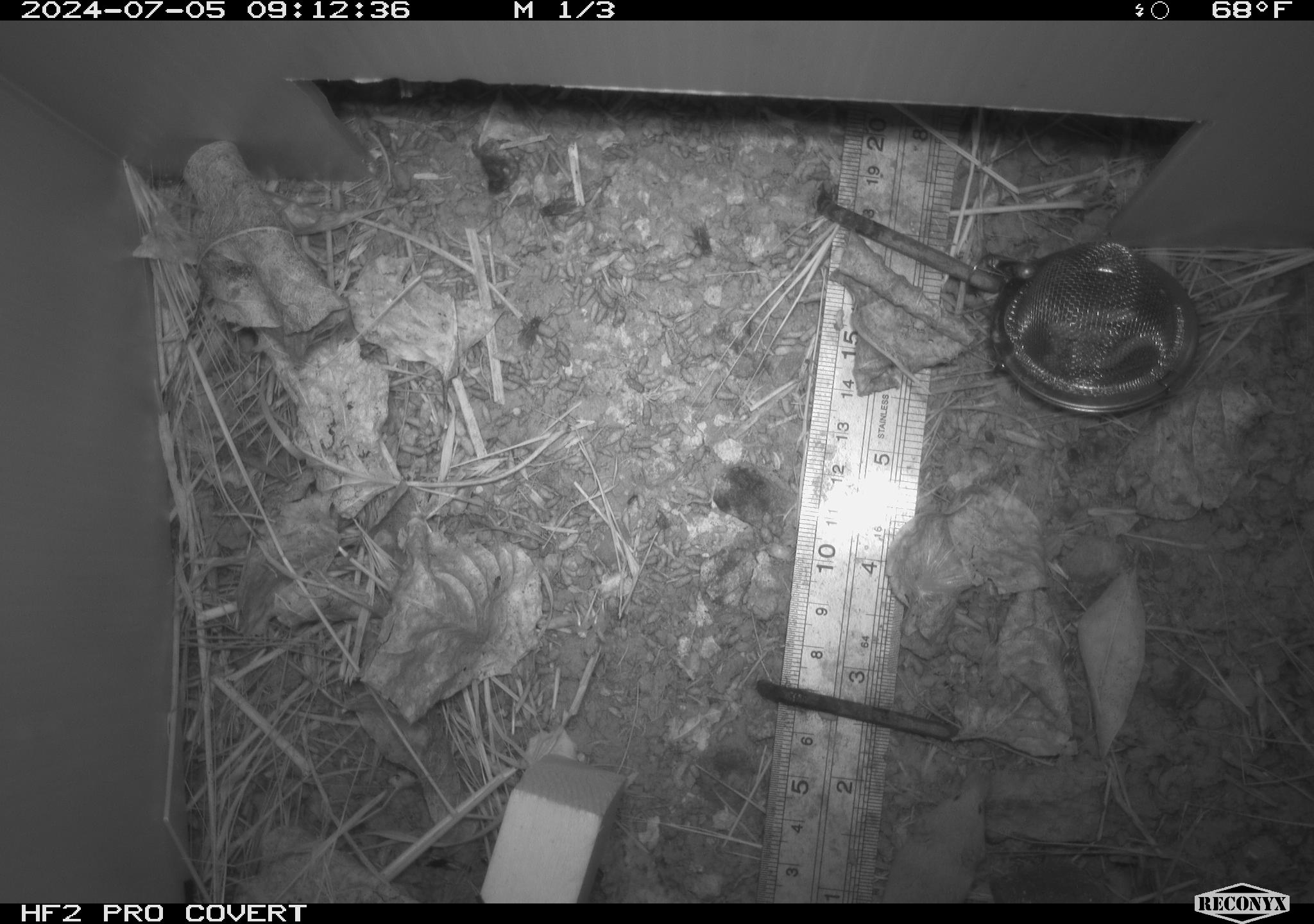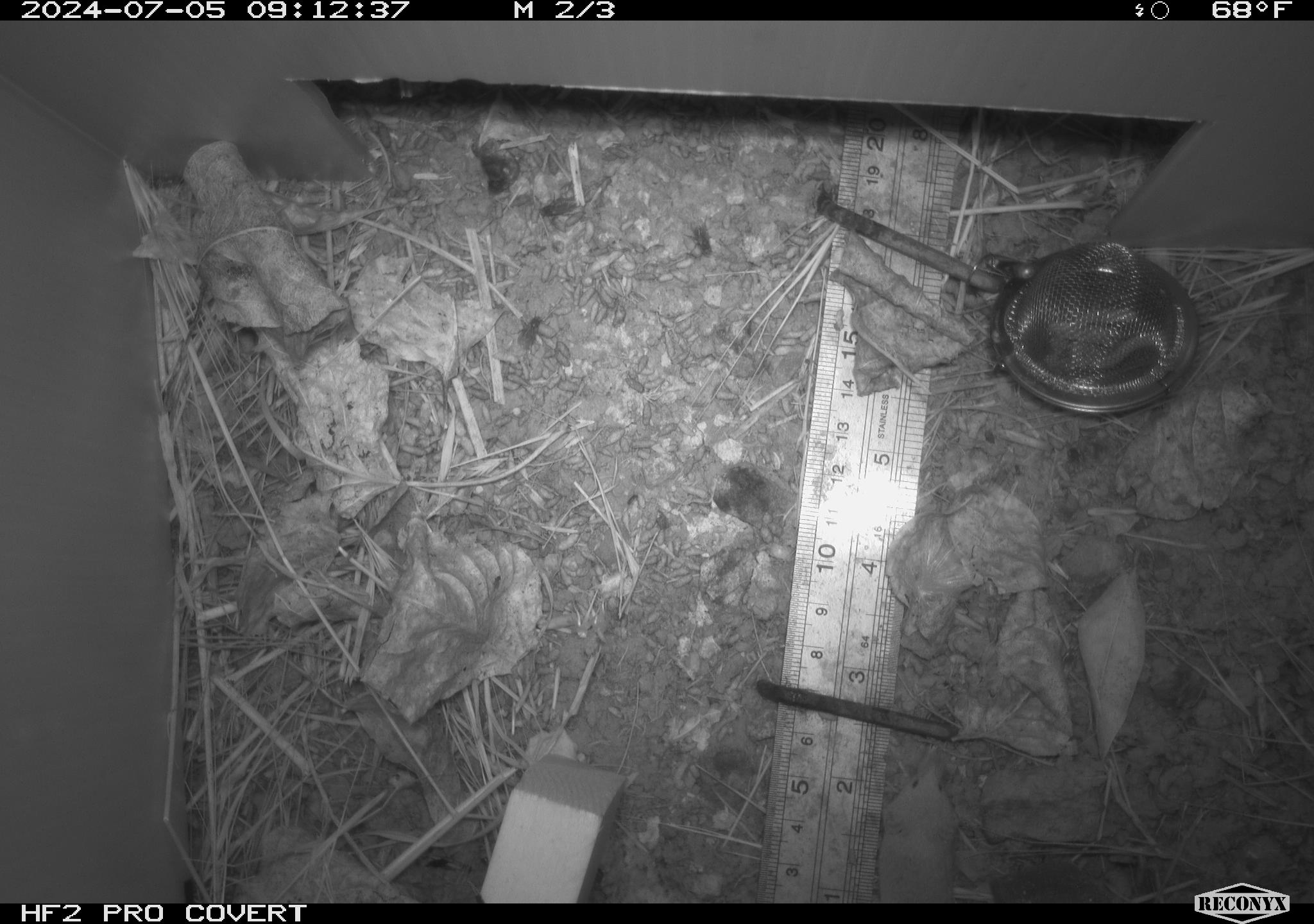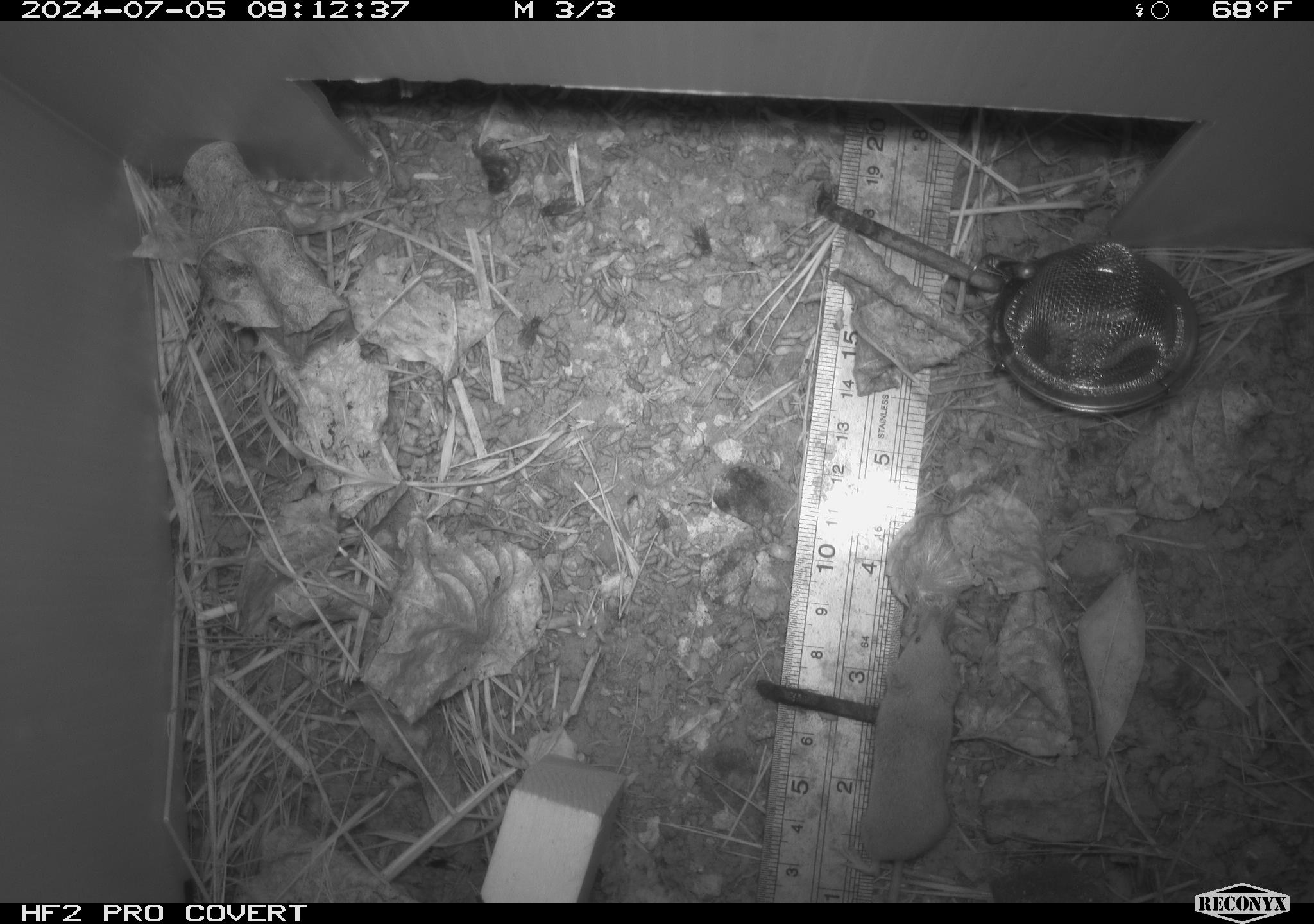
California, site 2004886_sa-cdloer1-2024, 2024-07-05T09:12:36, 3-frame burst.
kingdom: Animalia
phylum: Chordata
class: Mammalia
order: Eulipotyphla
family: Soricidae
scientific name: Soricidae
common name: shrews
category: soricidae family